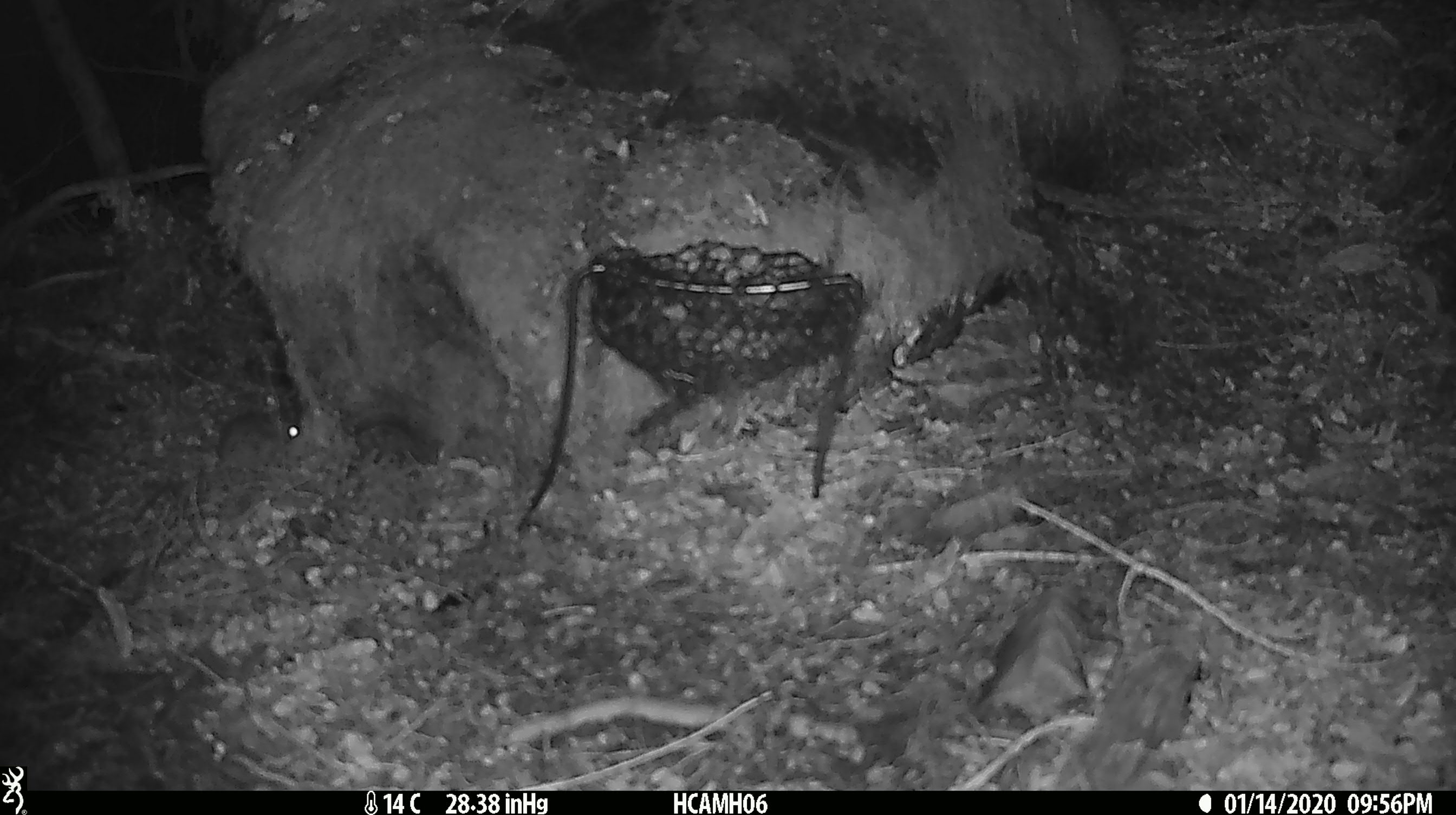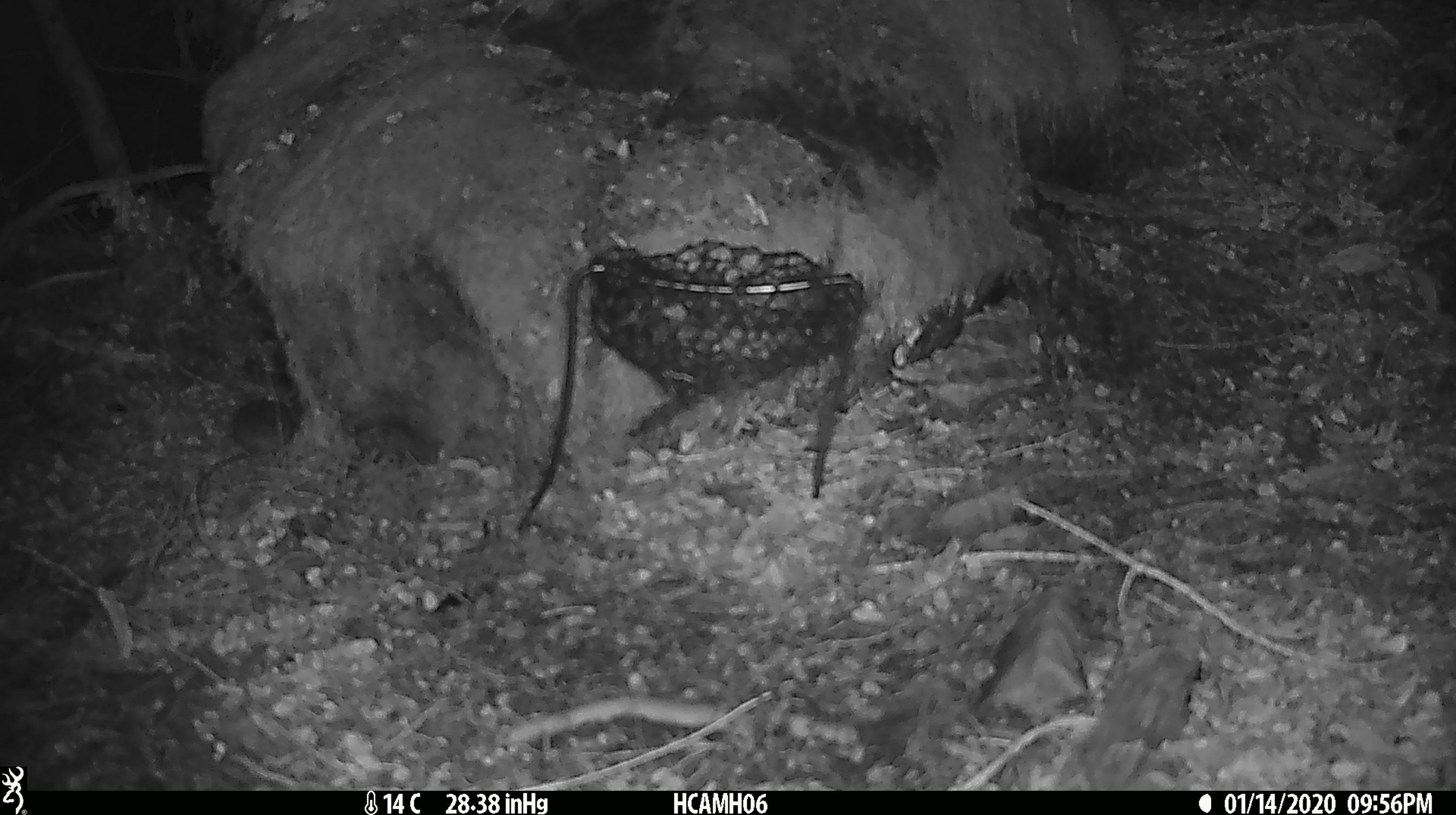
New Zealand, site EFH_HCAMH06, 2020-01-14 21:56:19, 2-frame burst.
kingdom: Animalia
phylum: Chordata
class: Mammalia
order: Rodentia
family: Muridae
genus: Mus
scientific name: Mus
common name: mouse